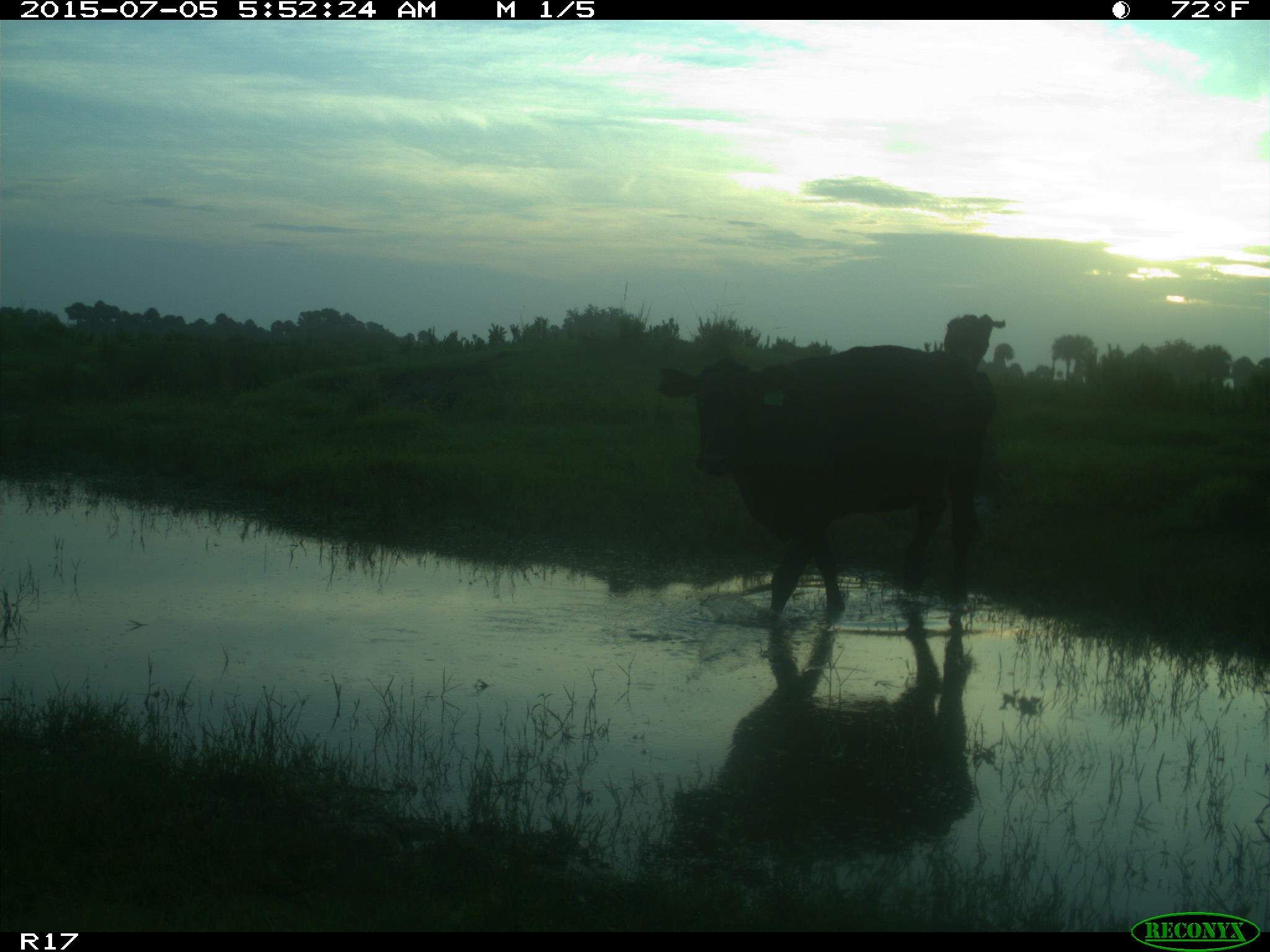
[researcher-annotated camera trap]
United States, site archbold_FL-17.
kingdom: Animalia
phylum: Chordata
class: Mammalia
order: Artiodactyla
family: Bovidae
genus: Bos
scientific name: Bos taurus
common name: domestic cow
Bos taurus (domestic cow).